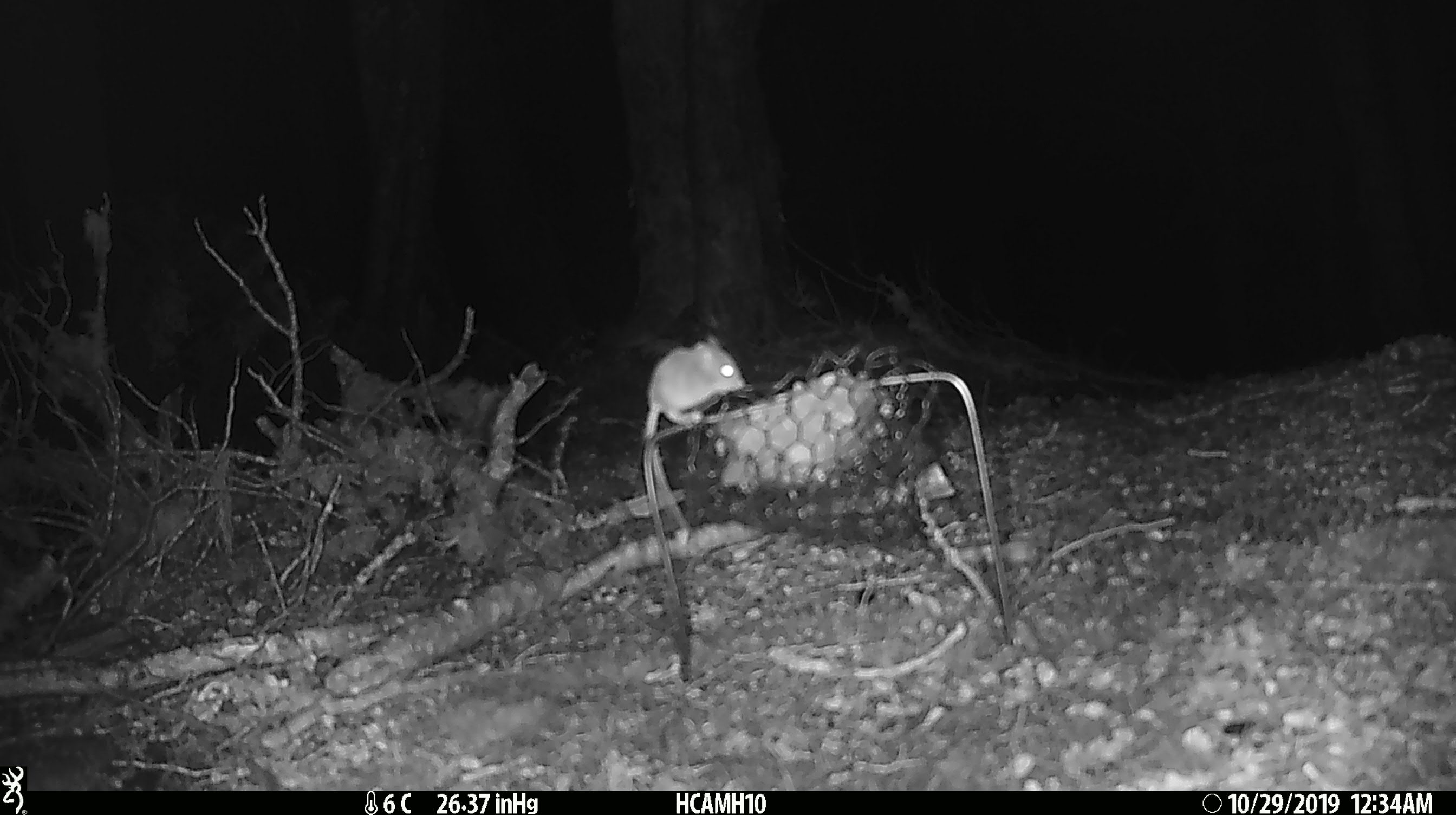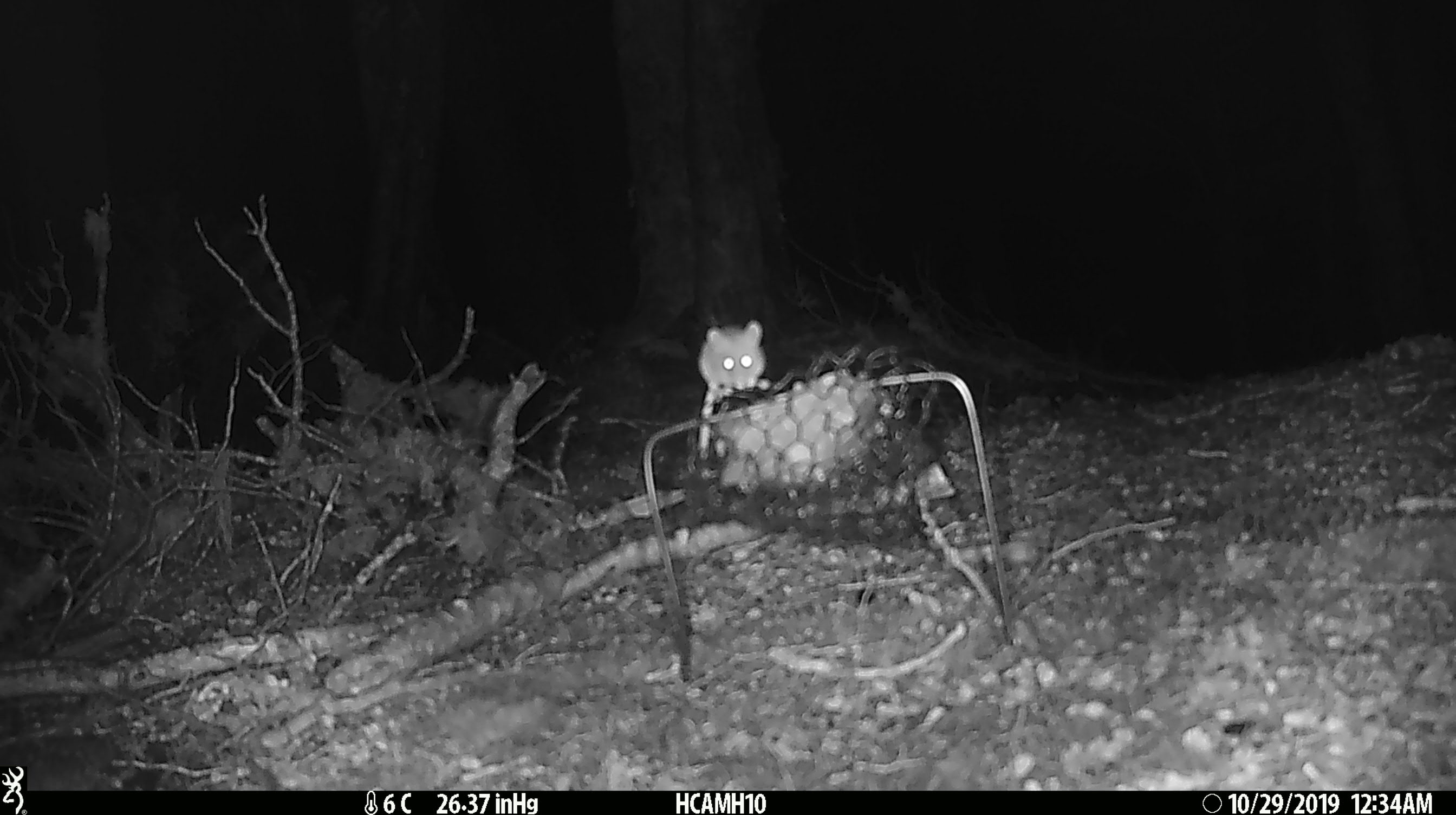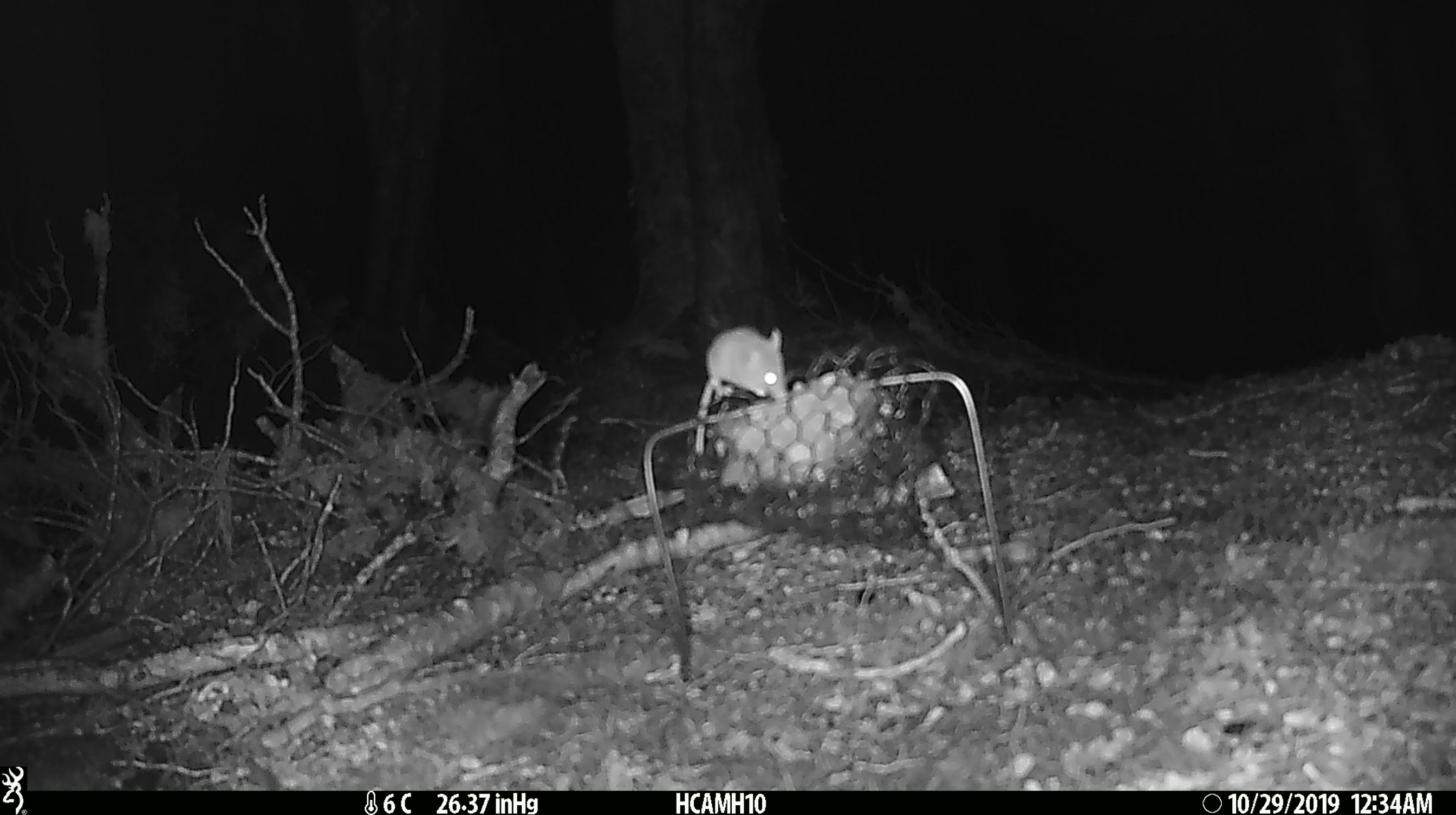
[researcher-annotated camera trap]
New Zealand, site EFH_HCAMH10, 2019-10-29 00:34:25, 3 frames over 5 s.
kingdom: Animalia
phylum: Chordata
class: Mammalia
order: Rodentia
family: Muridae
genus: Mus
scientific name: Mus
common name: mouse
Mouse (Mus).